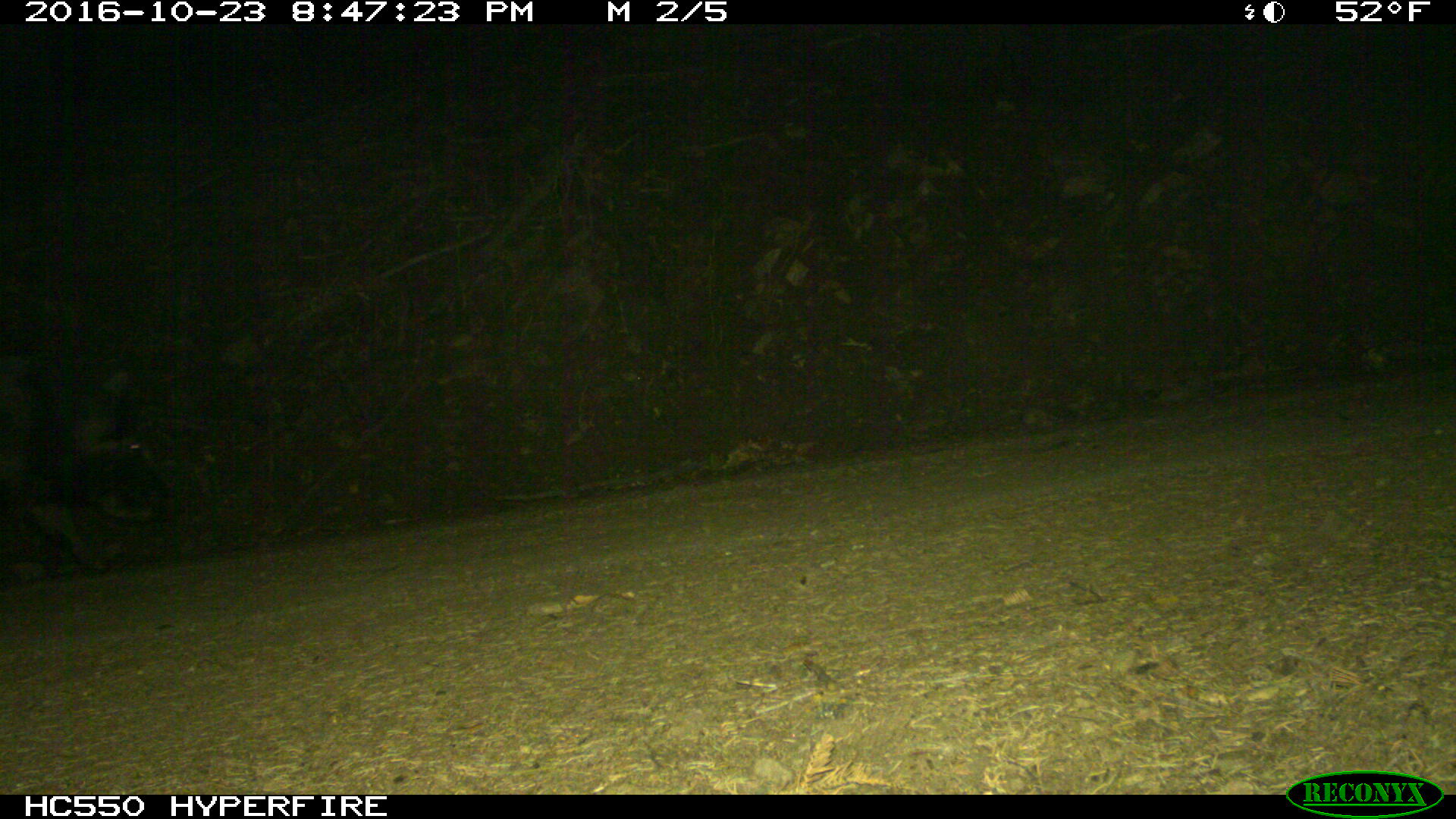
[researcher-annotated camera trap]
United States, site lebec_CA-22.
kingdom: Animalia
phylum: Chordata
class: Mammalia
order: Artiodactyla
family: Suidae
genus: Sus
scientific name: Sus scrofa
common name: wild boar